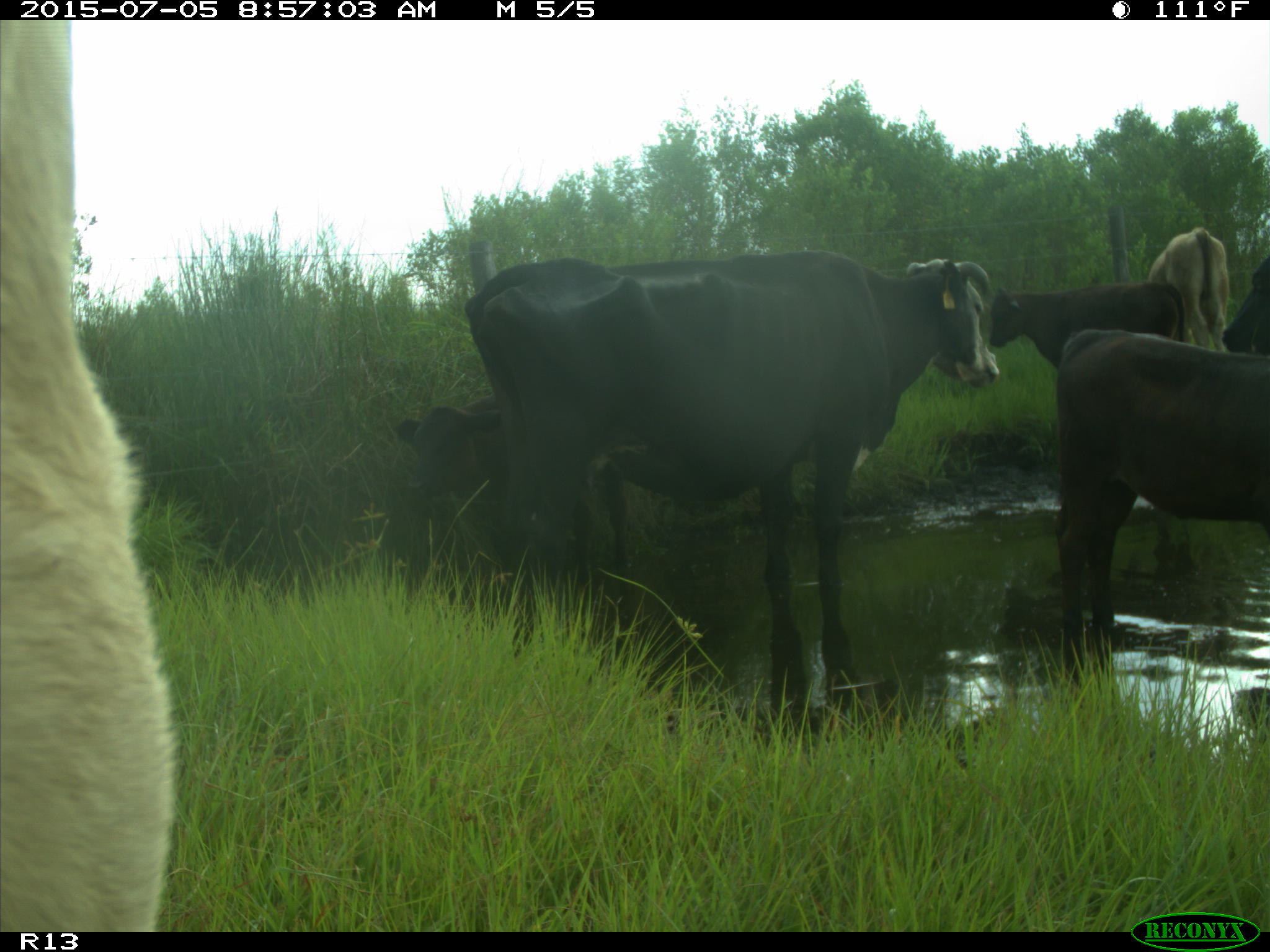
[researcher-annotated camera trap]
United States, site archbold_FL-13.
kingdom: Animalia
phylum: Chordata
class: Mammalia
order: Artiodactyla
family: Bovidae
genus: Bos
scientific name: Bos taurus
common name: domestic cow